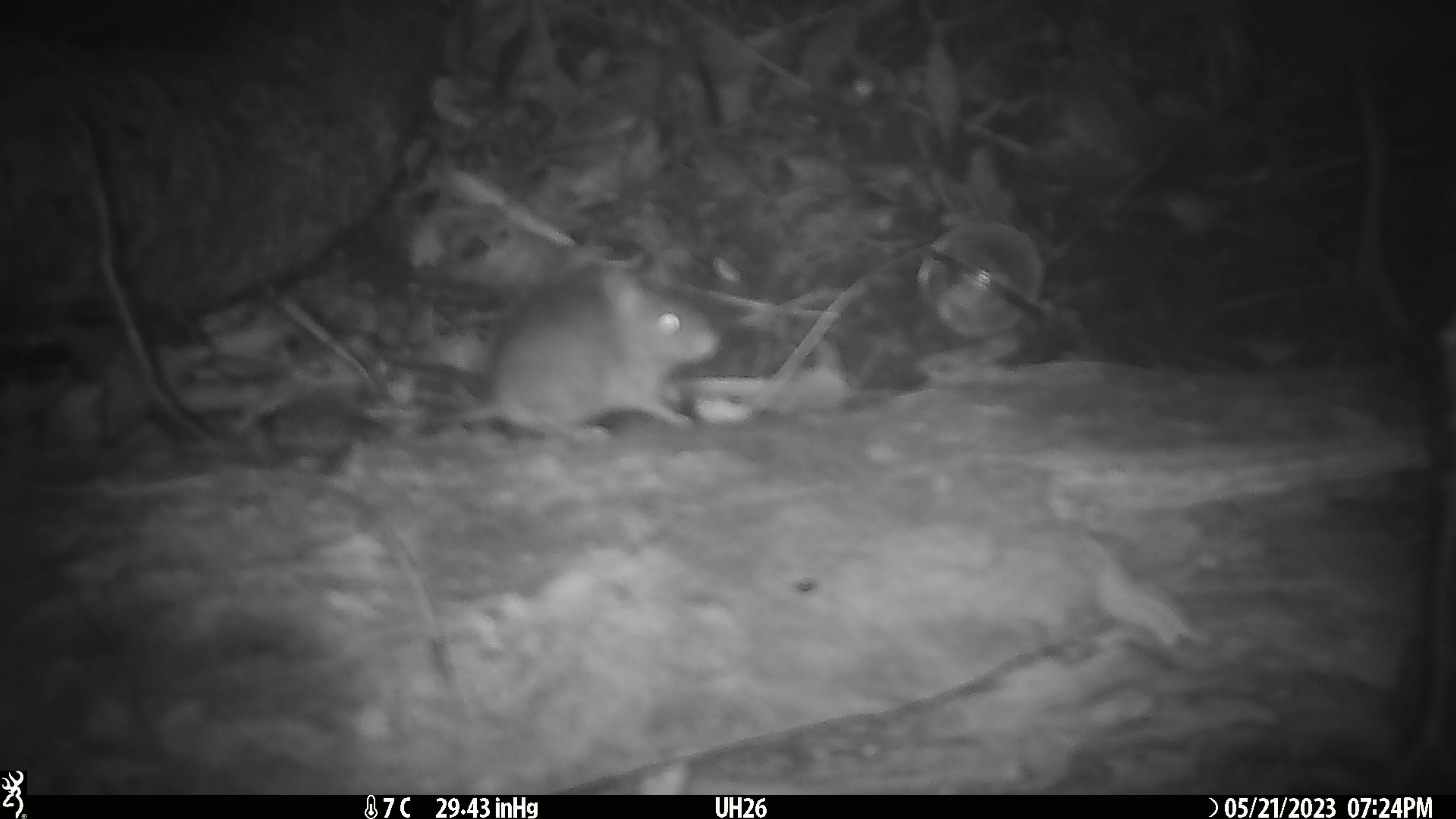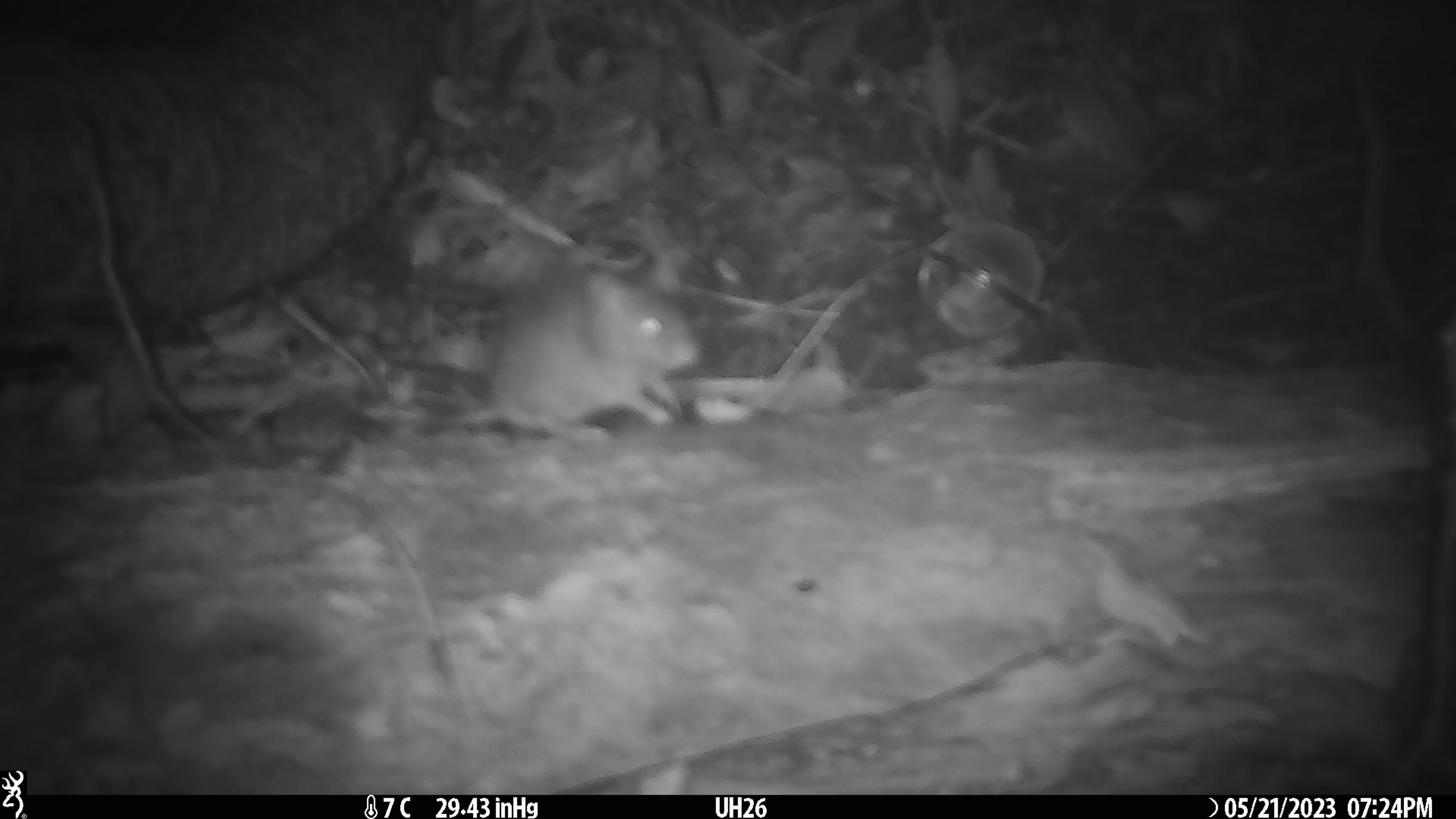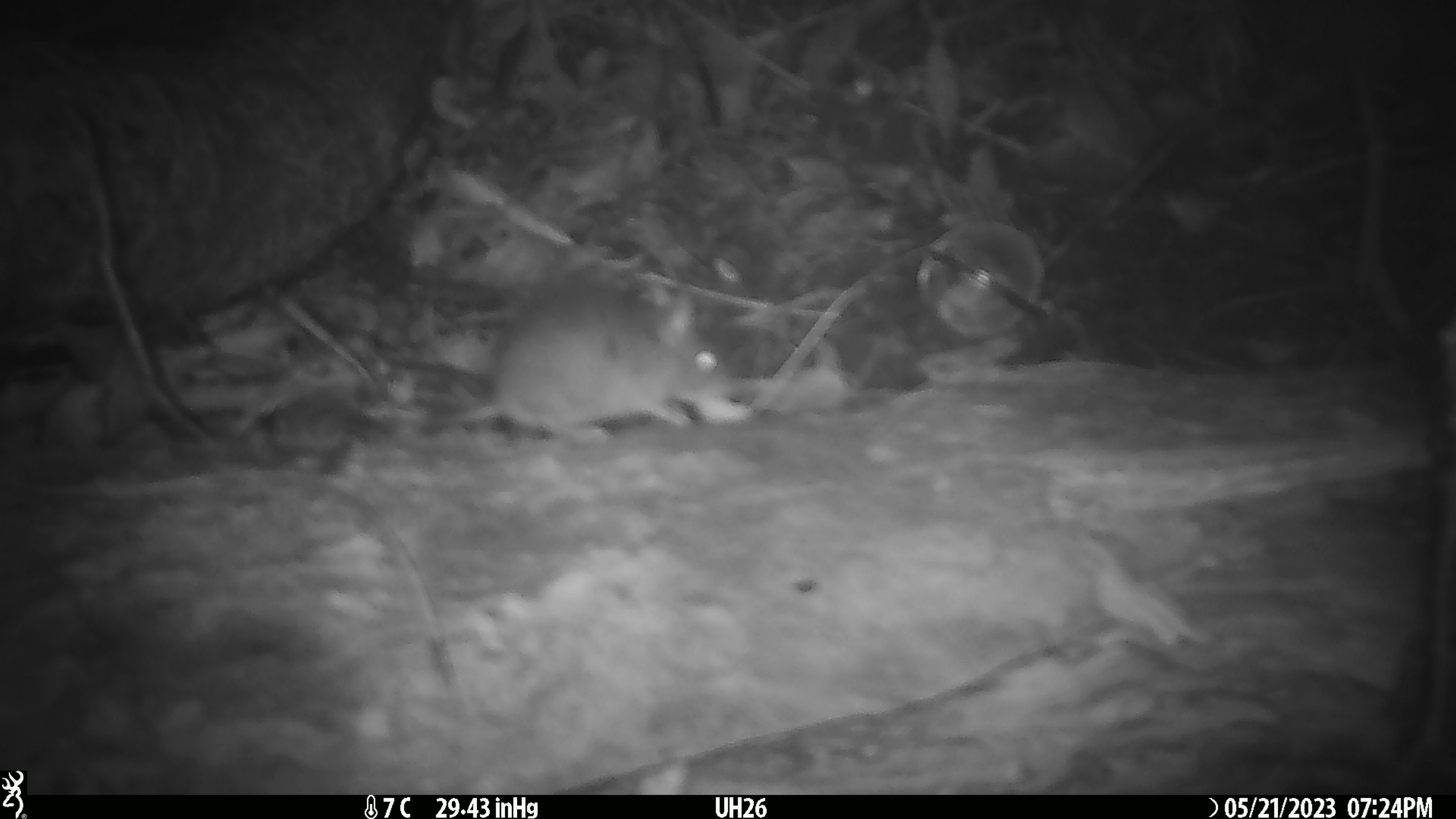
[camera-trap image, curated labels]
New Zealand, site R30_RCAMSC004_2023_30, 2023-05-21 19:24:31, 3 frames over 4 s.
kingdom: Animalia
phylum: Chordata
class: Mammalia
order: Rodentia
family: Muridae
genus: Mus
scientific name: Mus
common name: mouse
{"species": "mouse (Mus)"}